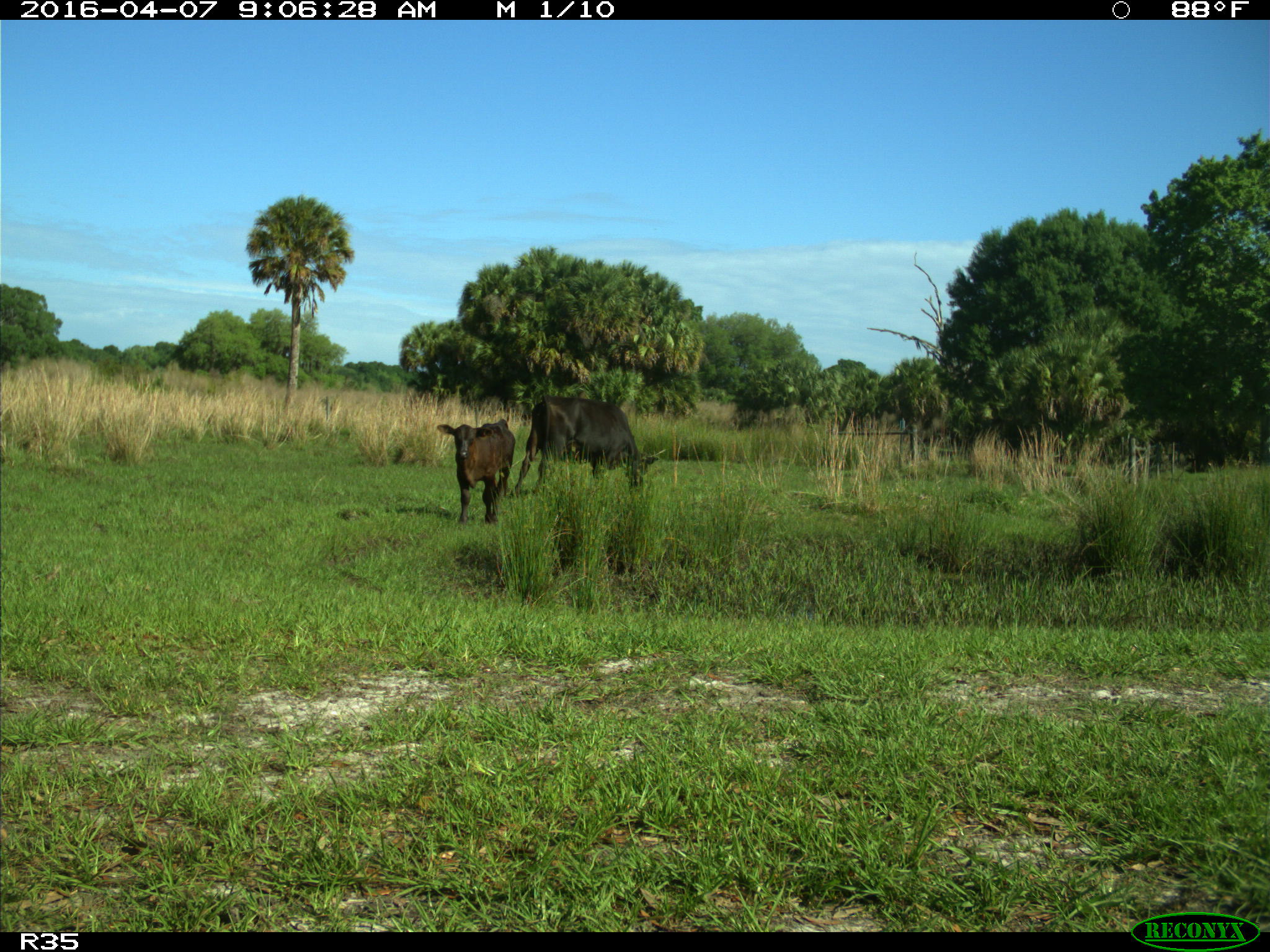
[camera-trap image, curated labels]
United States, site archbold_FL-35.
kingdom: Animalia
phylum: Chordata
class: Mammalia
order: Artiodactyla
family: Bovidae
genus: Bos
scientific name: Bos taurus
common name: domestic cow